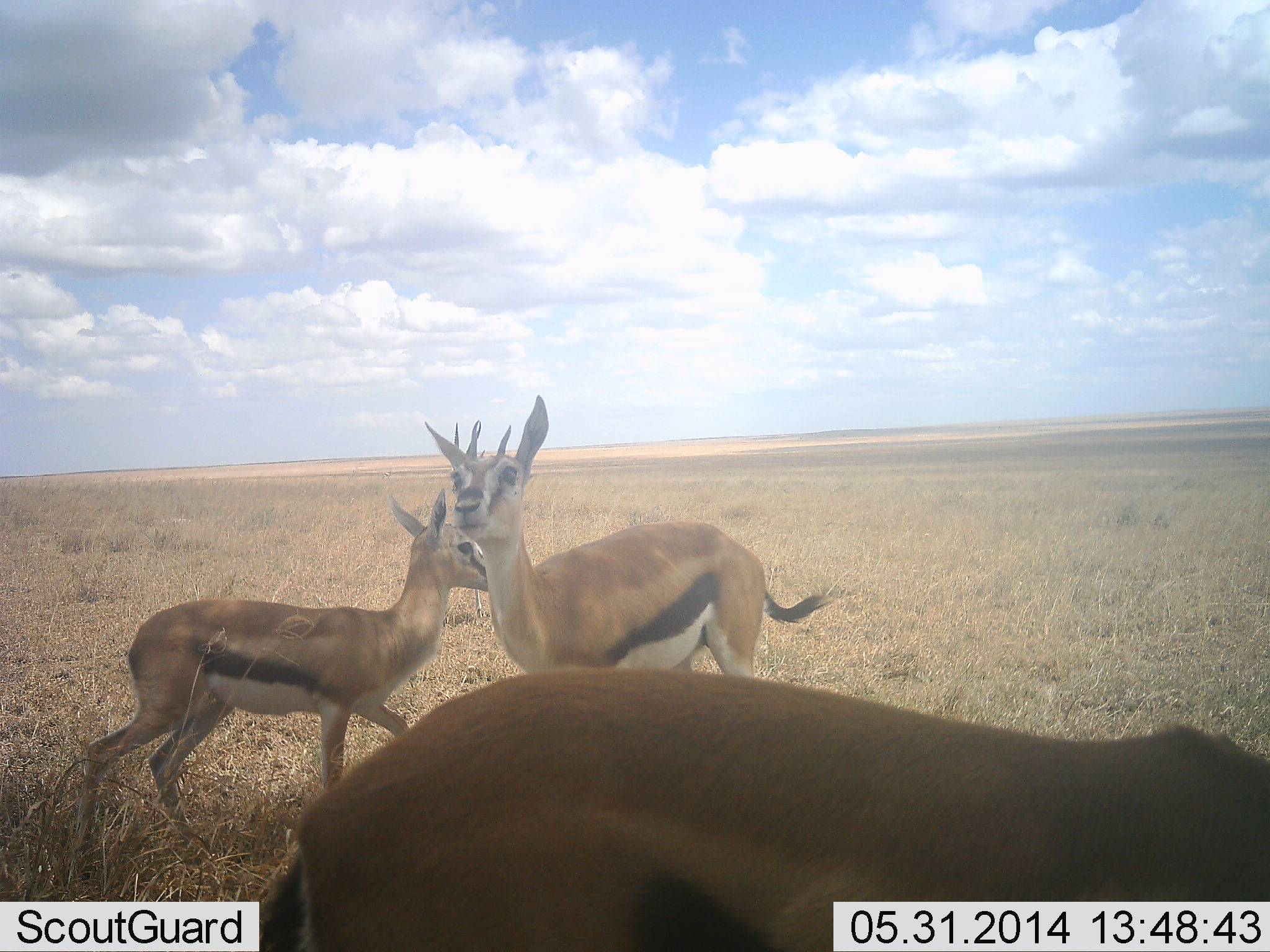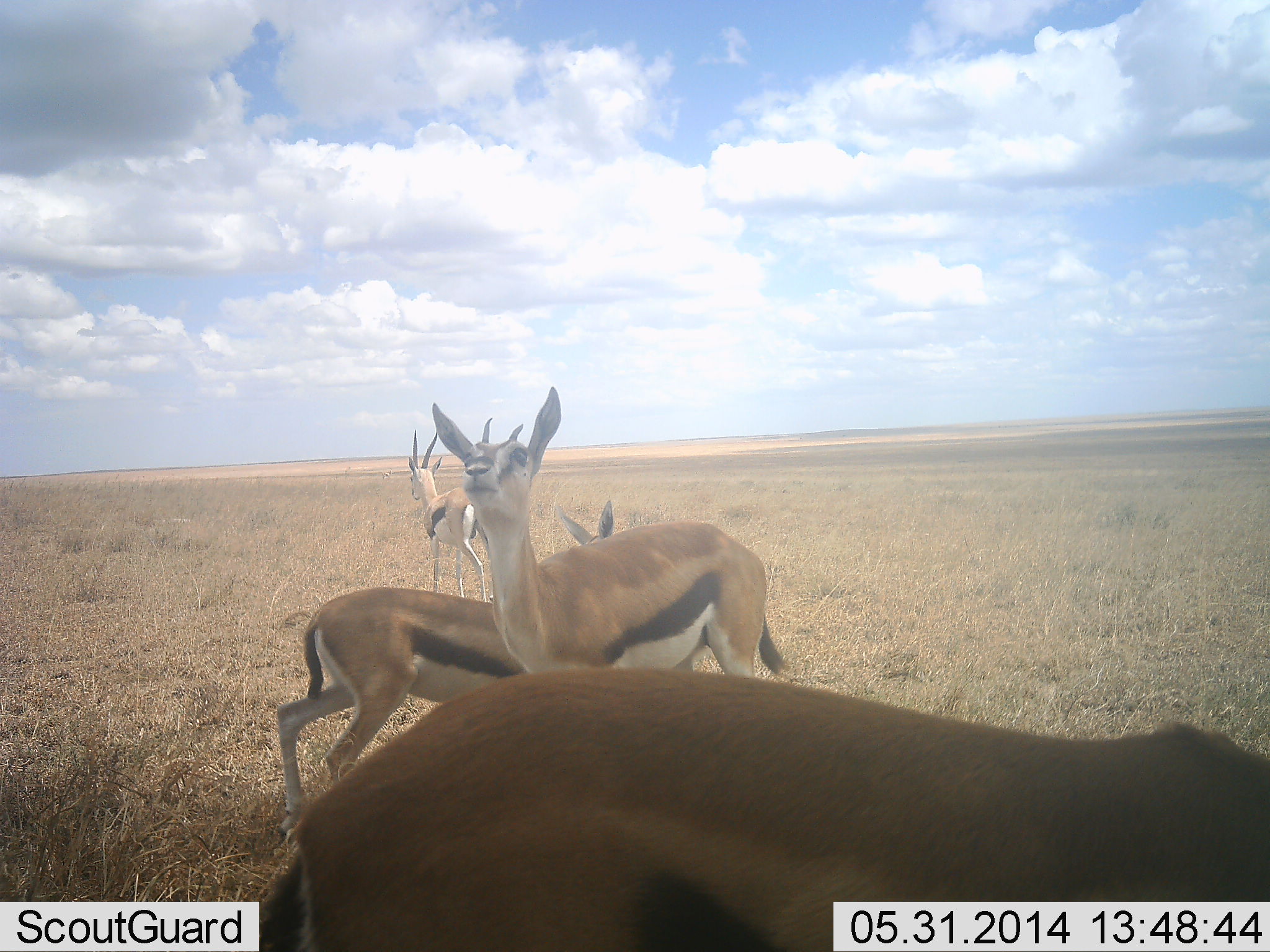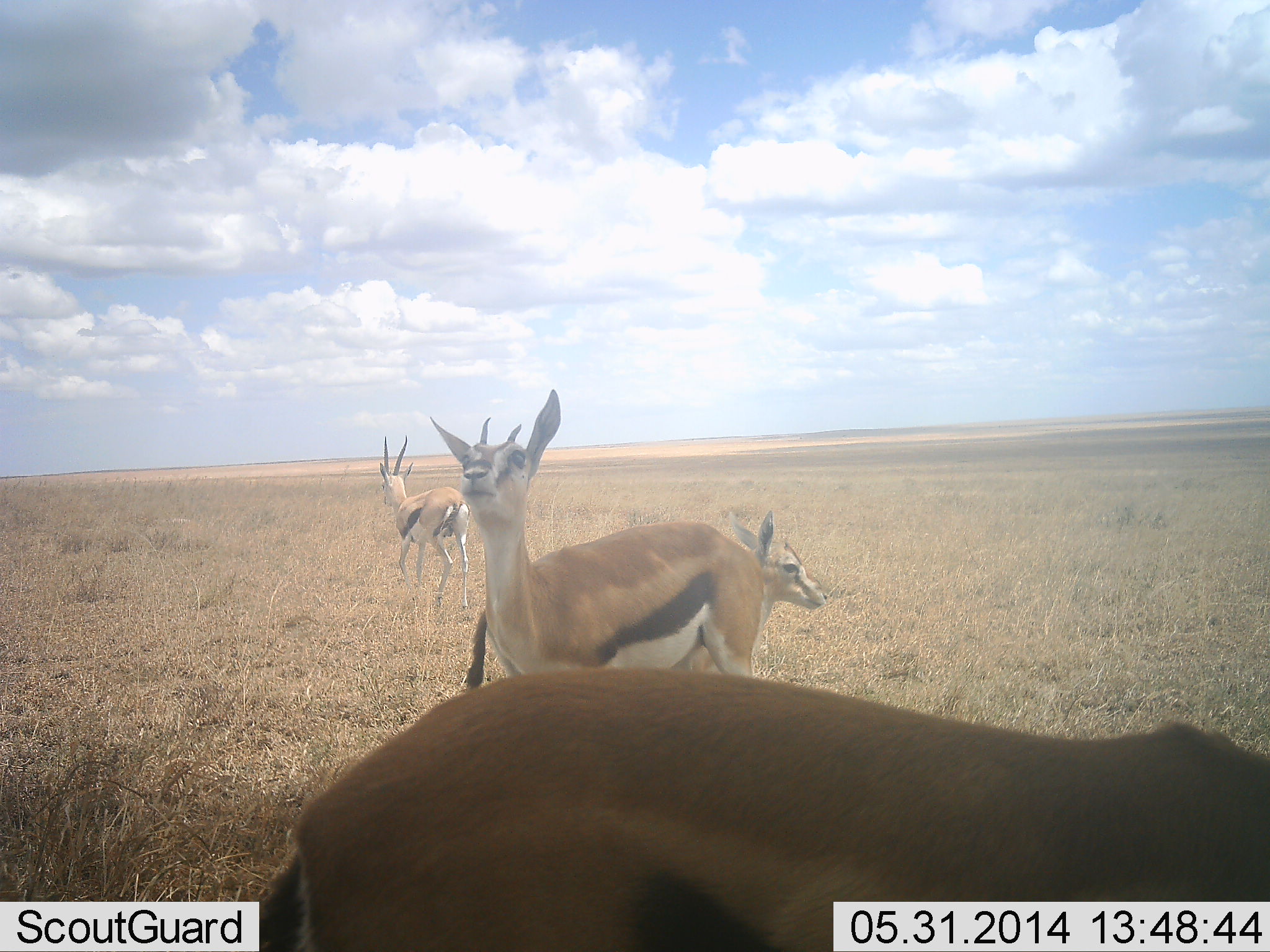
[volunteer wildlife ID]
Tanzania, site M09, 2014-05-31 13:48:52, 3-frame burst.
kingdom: Animalia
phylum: Chordata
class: Mammalia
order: Artiodactyla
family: Bovidae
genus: Eudorcas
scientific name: Eudorcas thomsonii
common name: thomson's gazelle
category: gazellethomsons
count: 4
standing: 100%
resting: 10%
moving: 50%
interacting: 0%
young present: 10%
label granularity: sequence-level